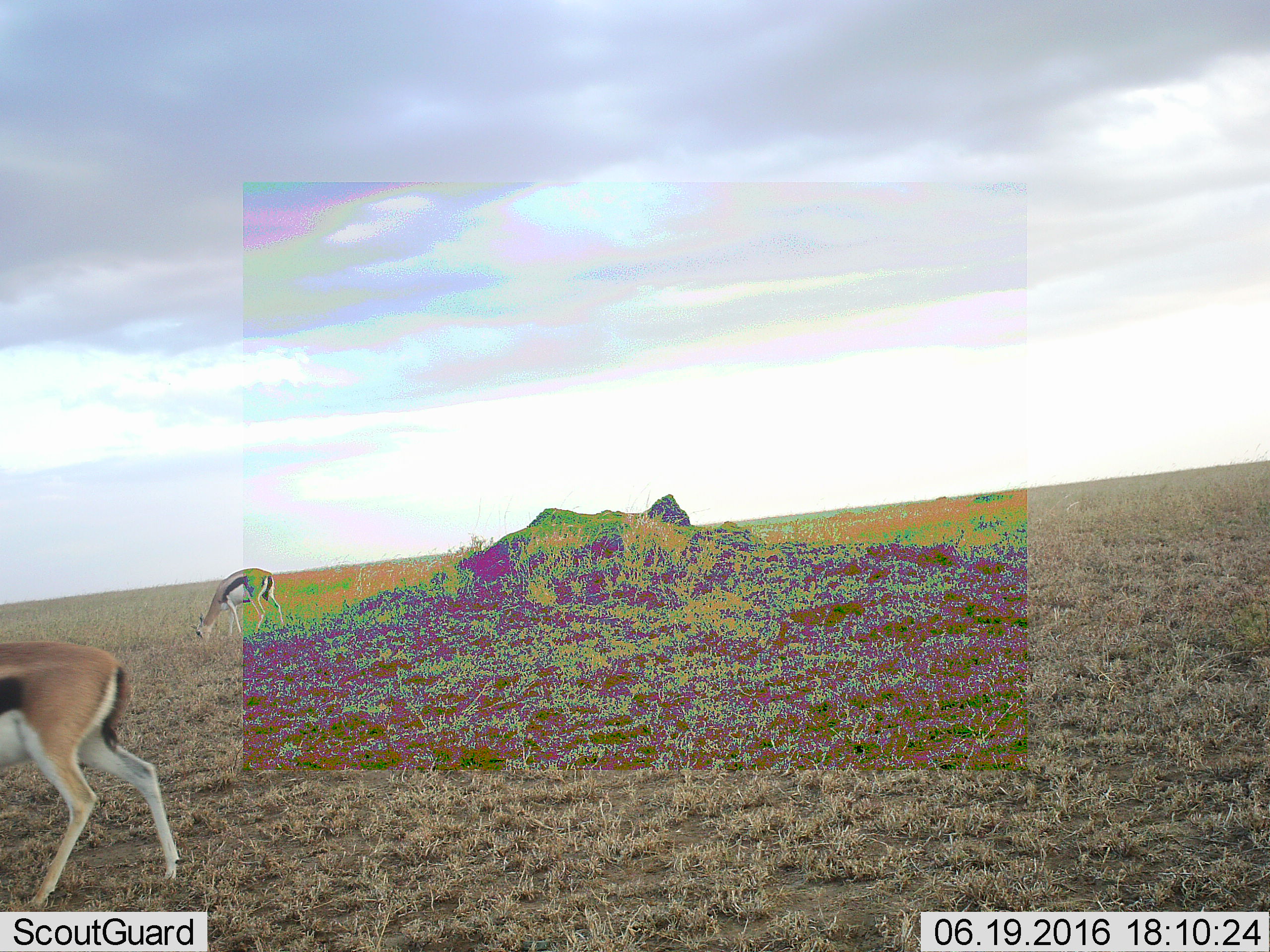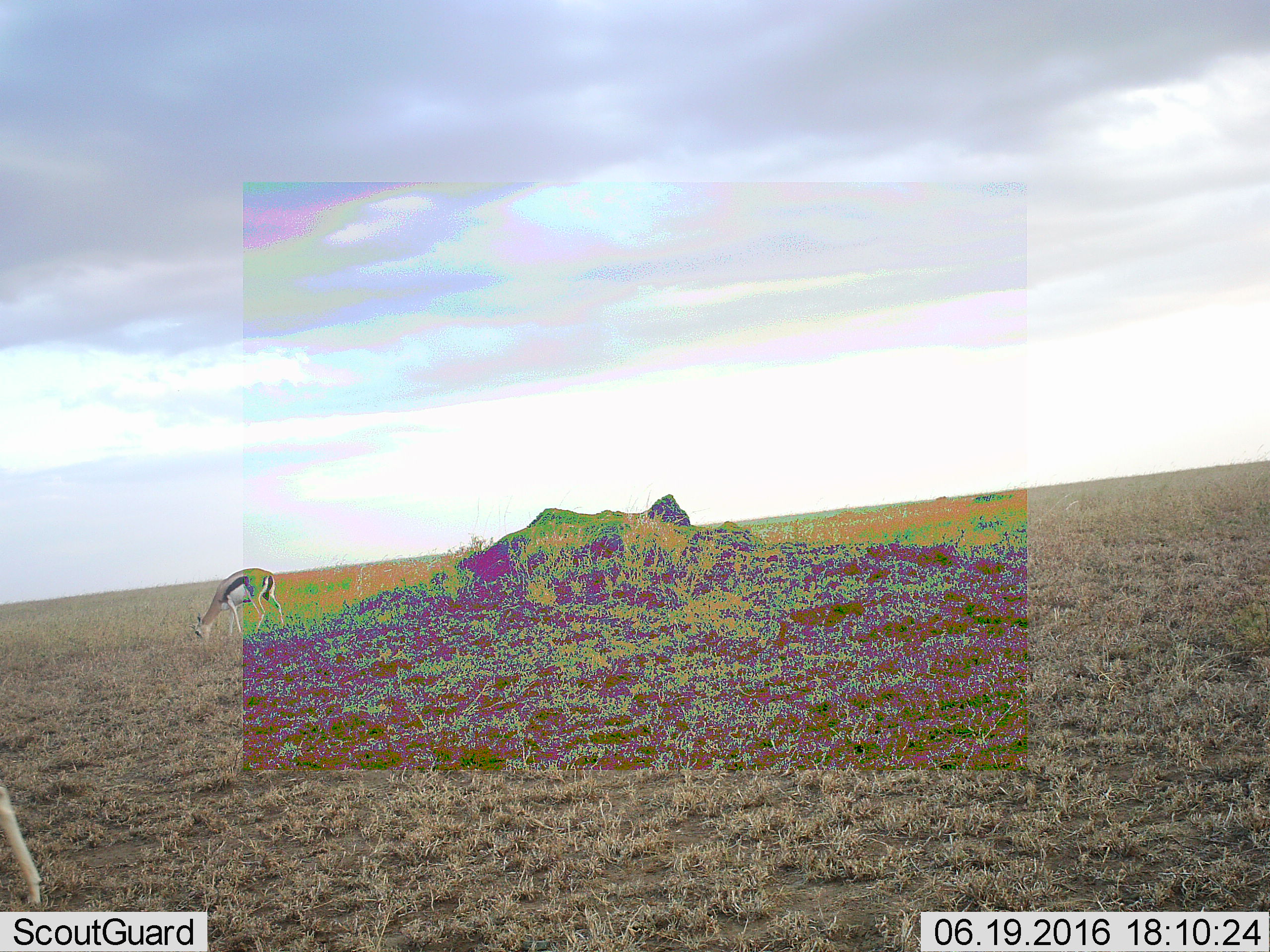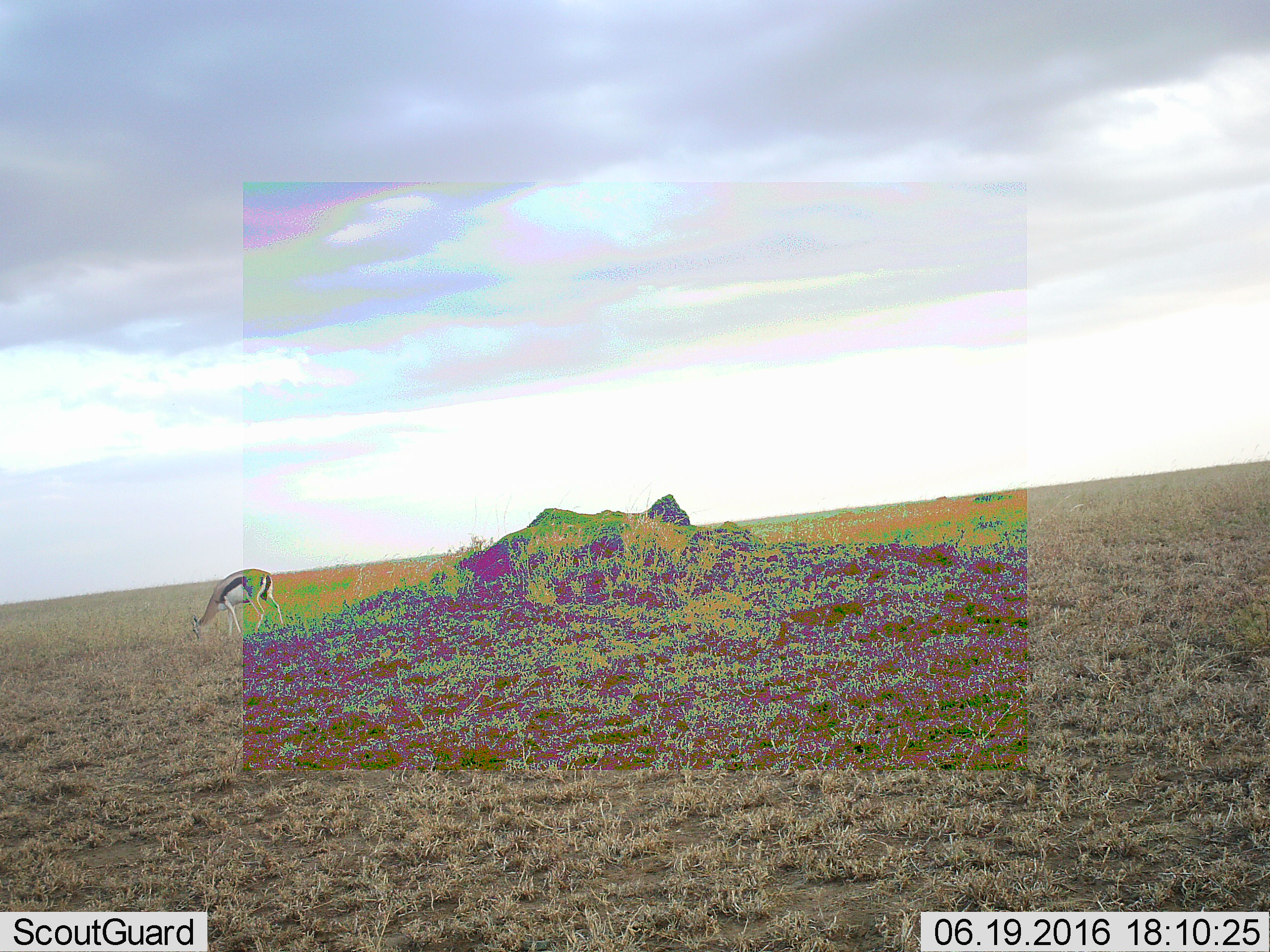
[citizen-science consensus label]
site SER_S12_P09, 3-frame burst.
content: unidentified animal